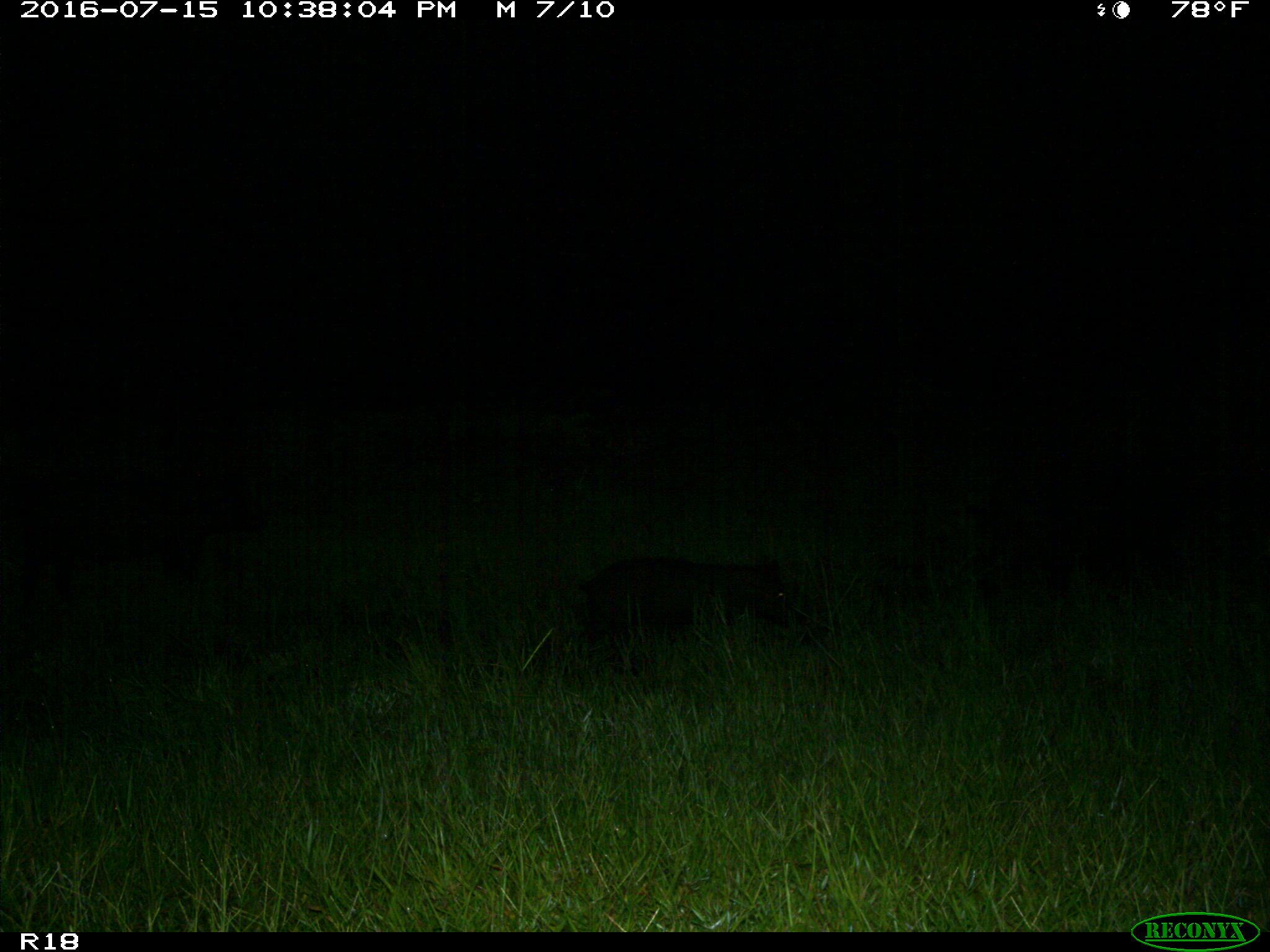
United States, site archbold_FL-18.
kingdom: Animalia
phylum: Chordata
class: Mammalia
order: Artiodactyla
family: Suidae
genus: Sus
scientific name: Sus scrofa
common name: wild boar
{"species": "Sus scrofa (wild boar)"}